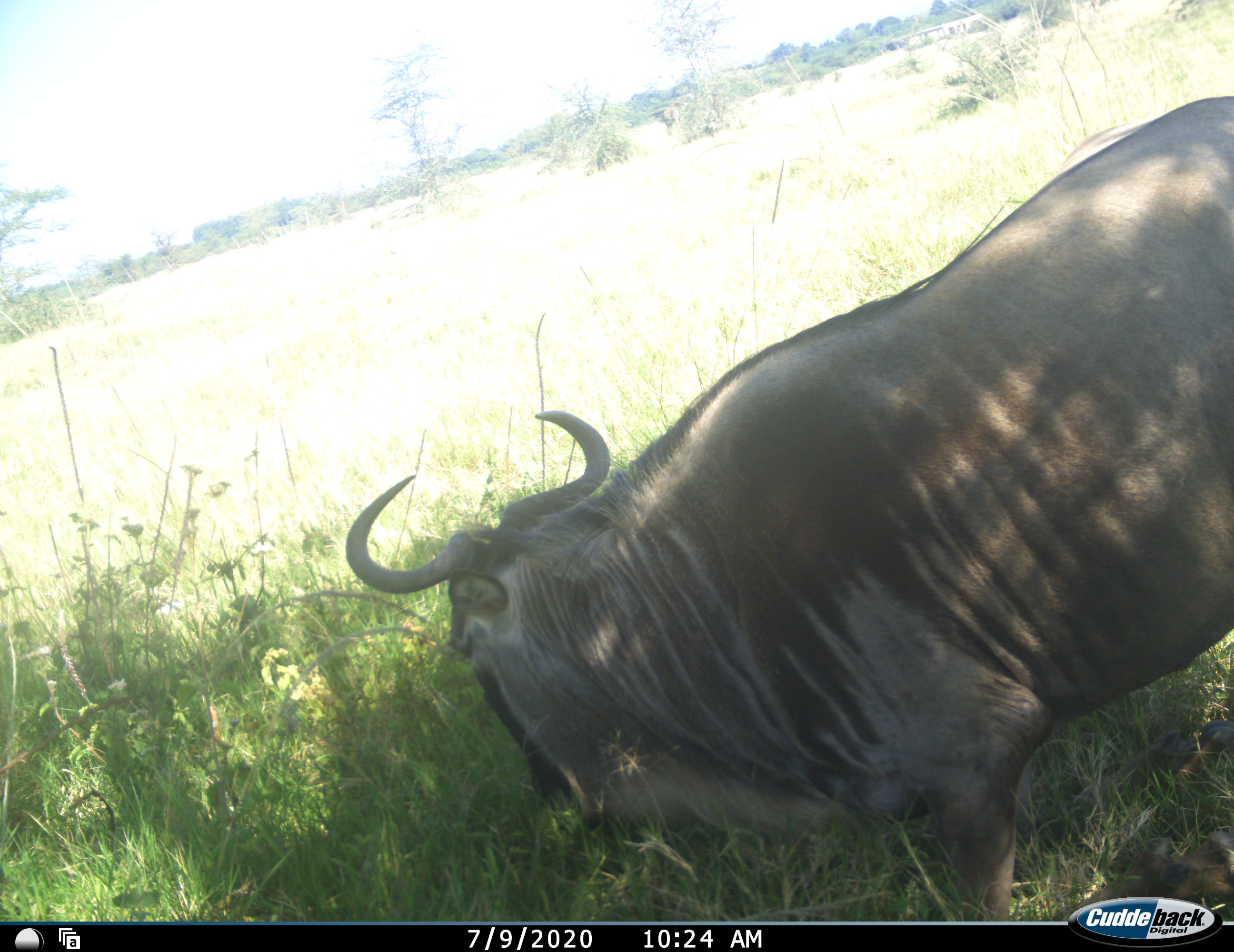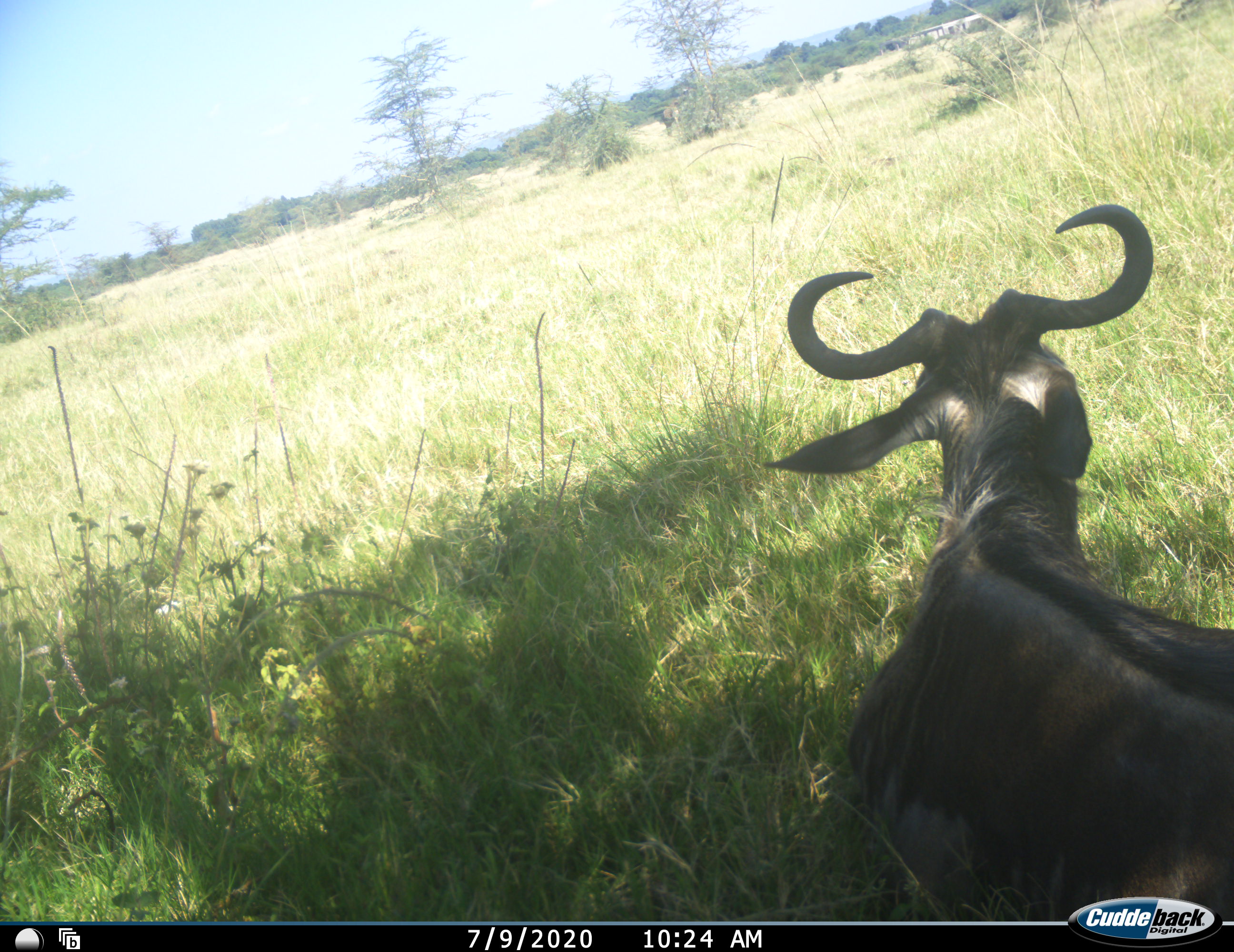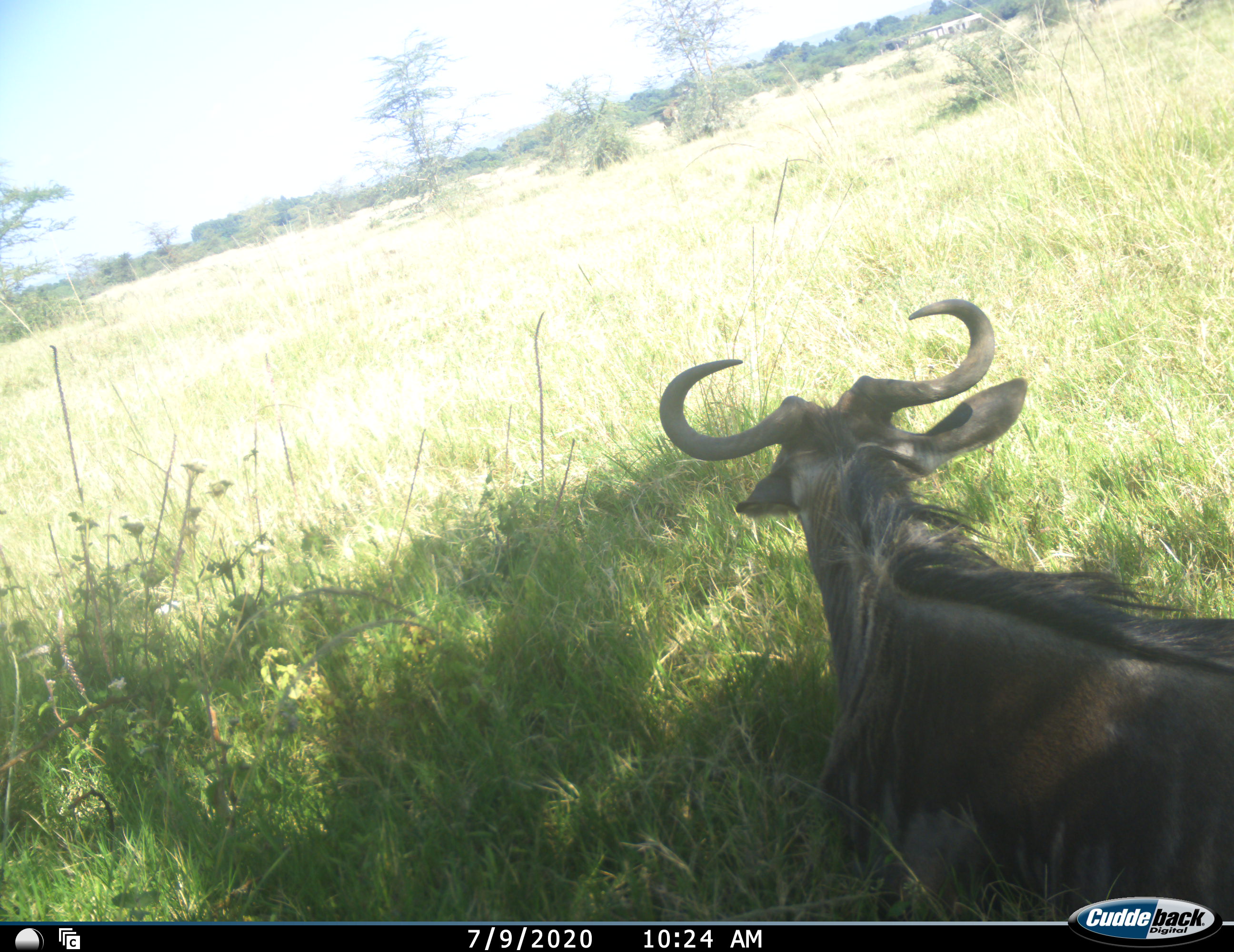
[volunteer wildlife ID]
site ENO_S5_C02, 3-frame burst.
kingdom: Animalia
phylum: Chordata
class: Mammalia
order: Artiodactyla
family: Bovidae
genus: Connochaetes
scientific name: Connochaetes taurinus taurinus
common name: blue wildebeest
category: wildebeestblue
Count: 1.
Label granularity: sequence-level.